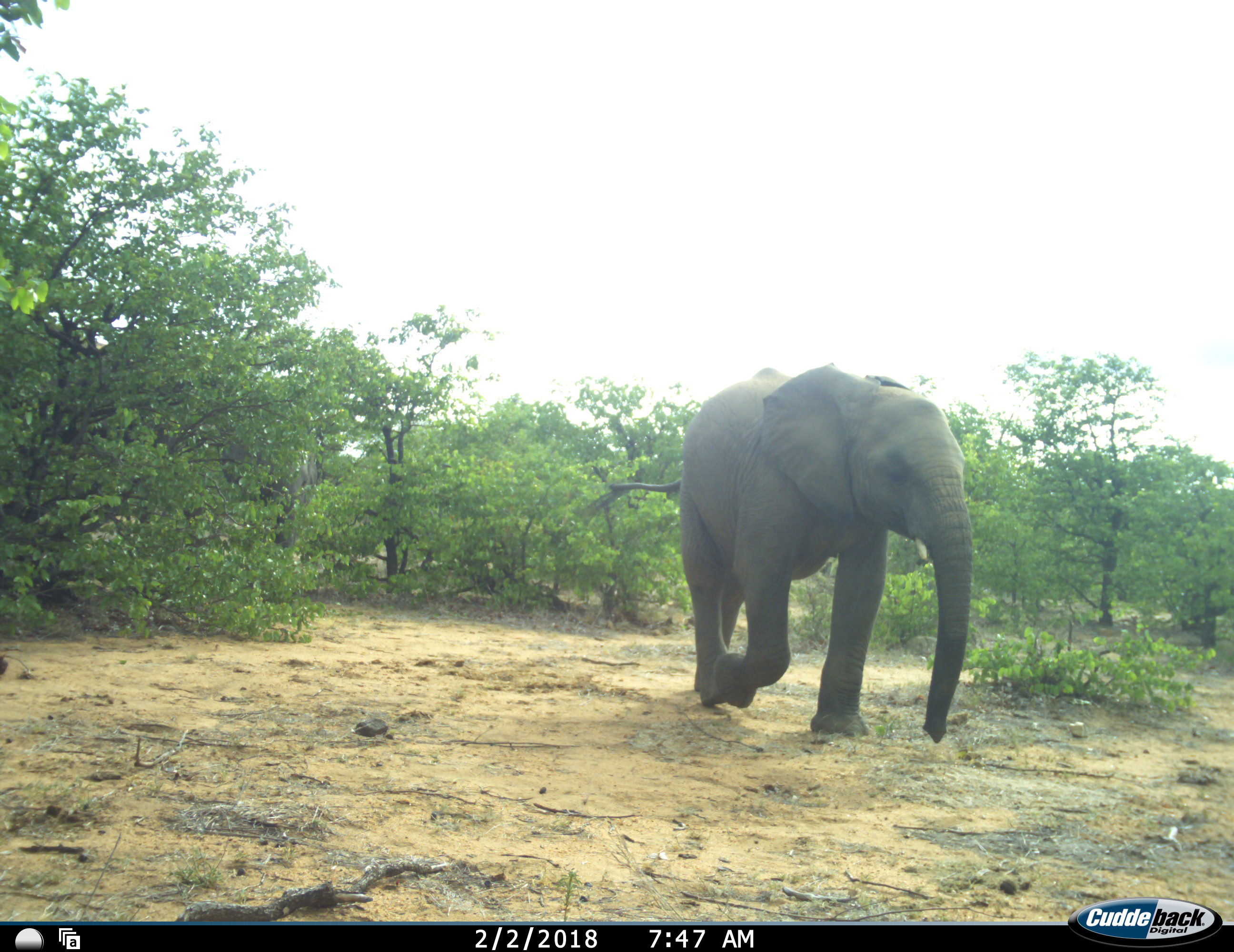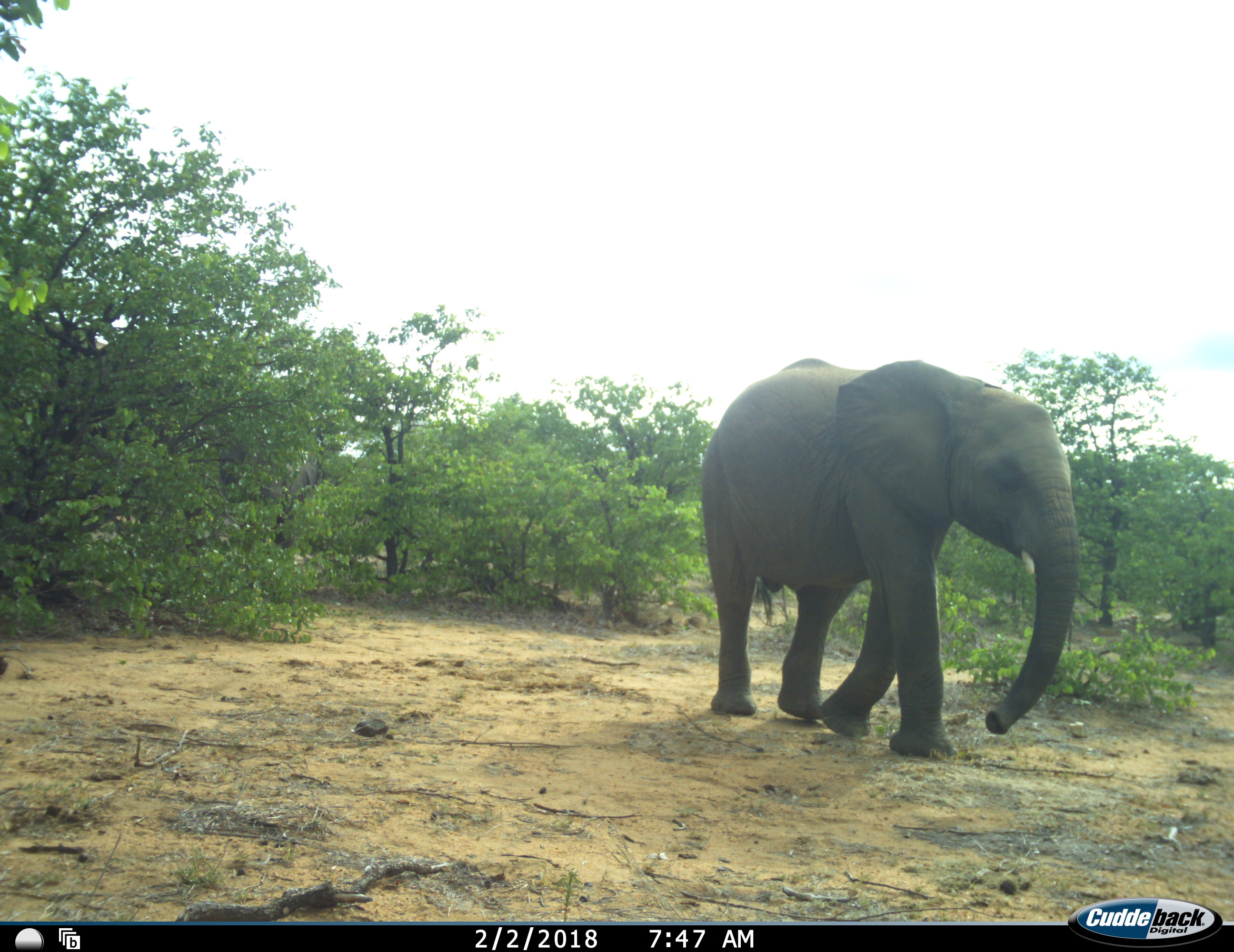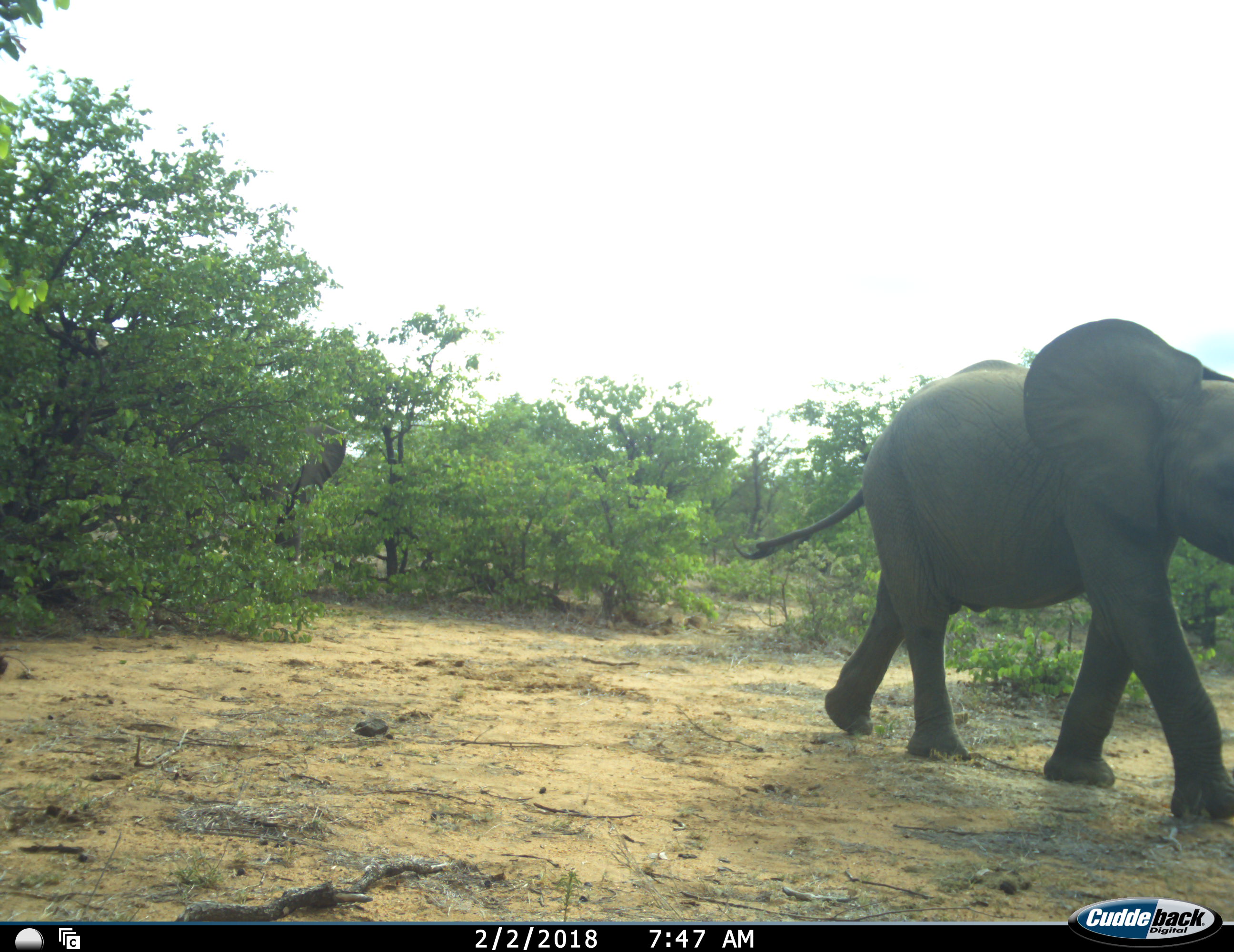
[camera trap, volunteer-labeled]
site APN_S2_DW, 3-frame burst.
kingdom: Animalia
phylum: Chordata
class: Mammalia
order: Proboscidea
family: Elephantidae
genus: Loxodonta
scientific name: Loxodonta africana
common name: african bush elephant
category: elephant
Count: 2.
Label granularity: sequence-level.